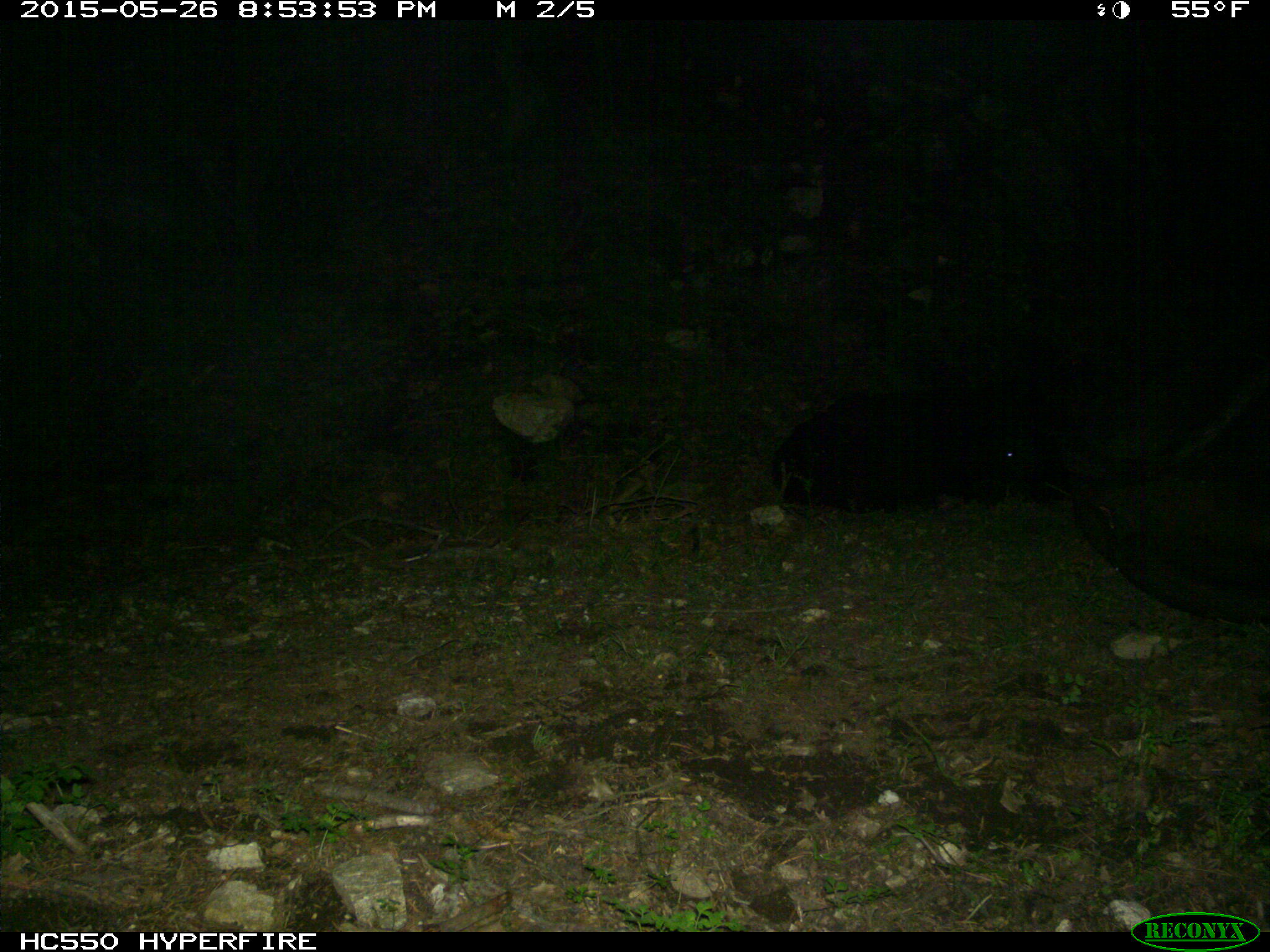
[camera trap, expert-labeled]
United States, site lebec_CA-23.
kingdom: Animalia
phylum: Chordata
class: Mammalia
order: Artiodactyla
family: Bovidae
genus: Bos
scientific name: Bos taurus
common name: domestic cow